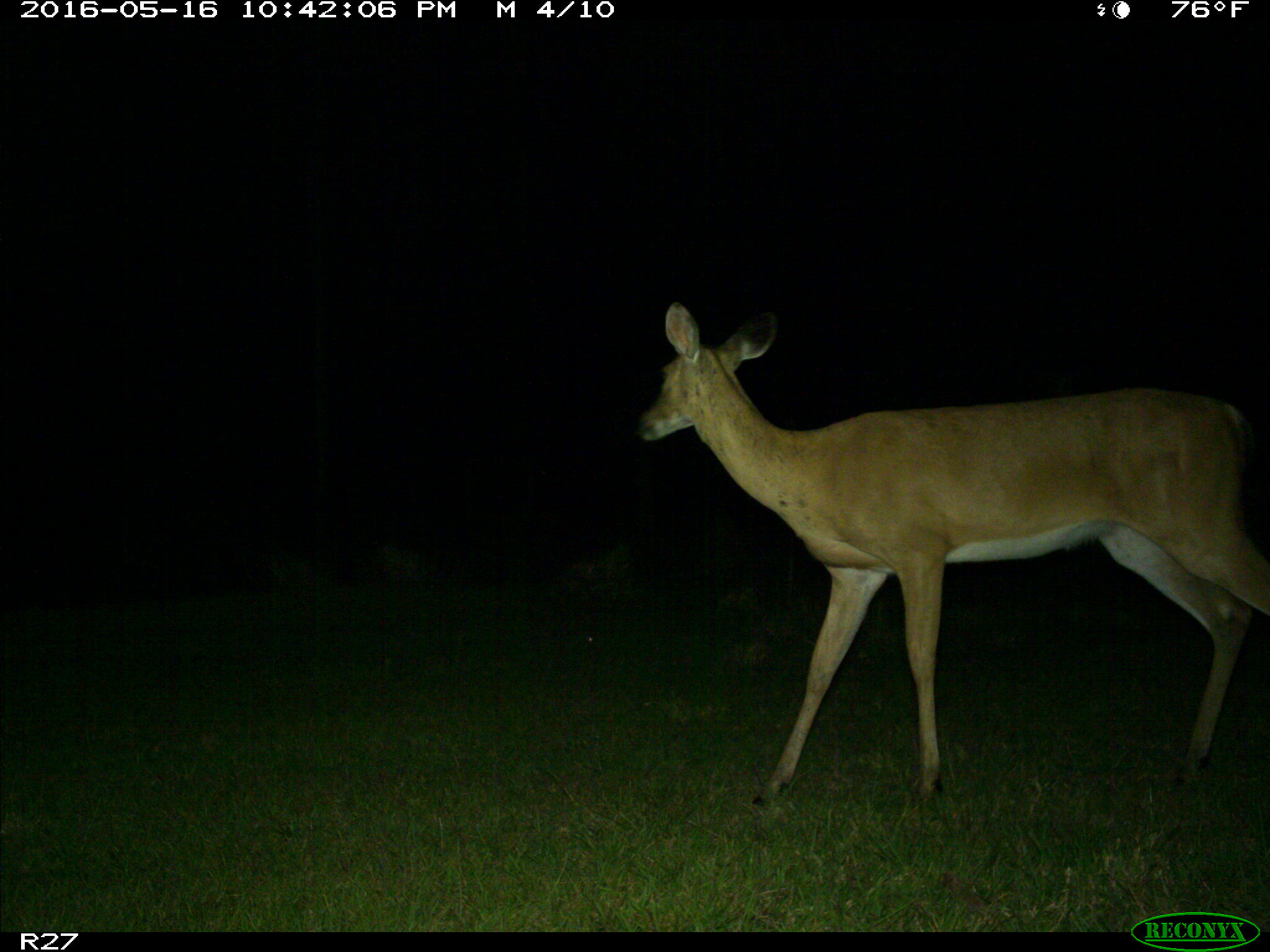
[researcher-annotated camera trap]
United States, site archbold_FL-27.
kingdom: Animalia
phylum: Chordata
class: Mammalia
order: Artiodactyla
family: Cervidae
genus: Odocoileus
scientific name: Odocoileus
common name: deer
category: unidentified deer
Unidentified deer (deer) (Odocoileus).